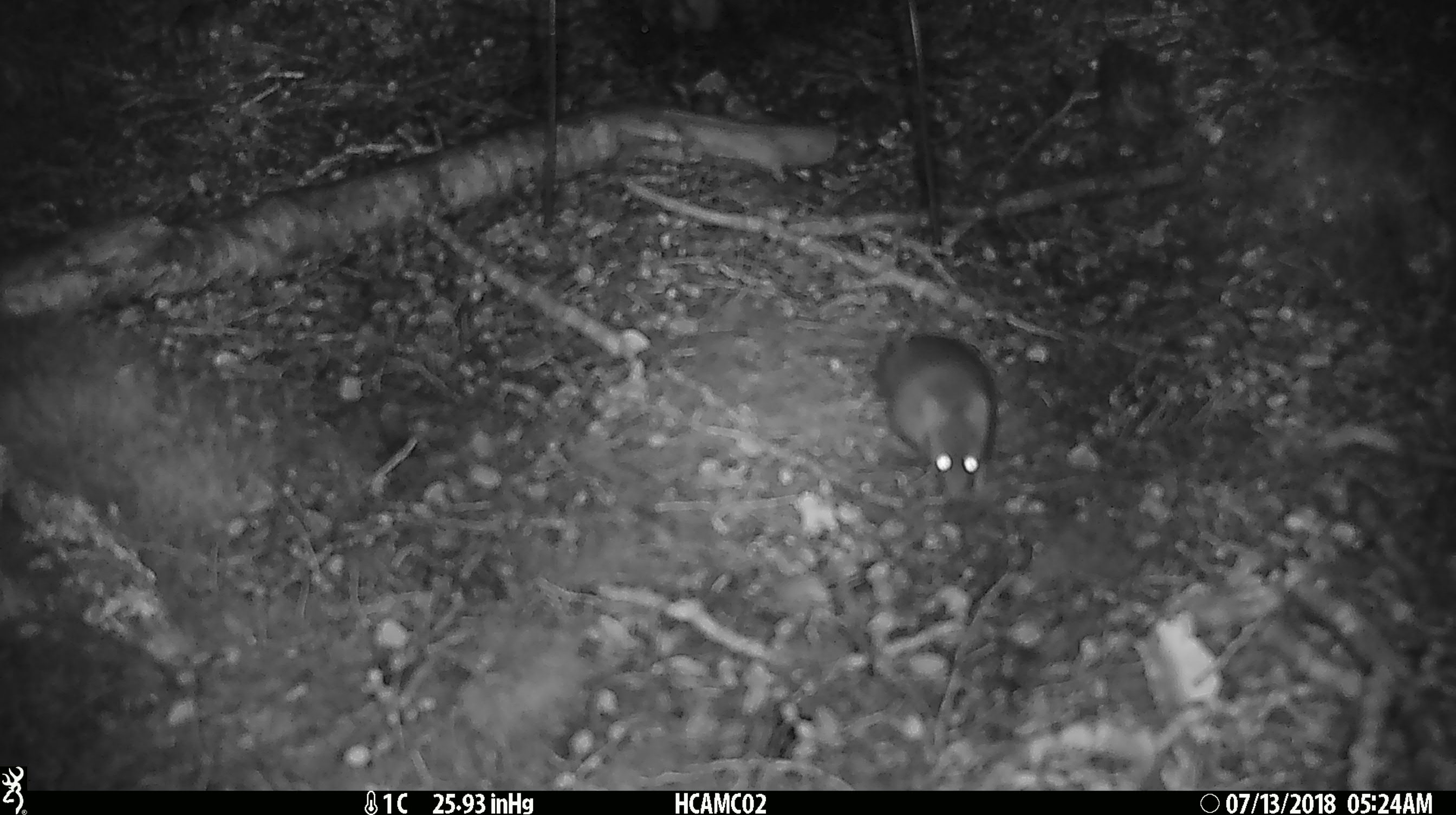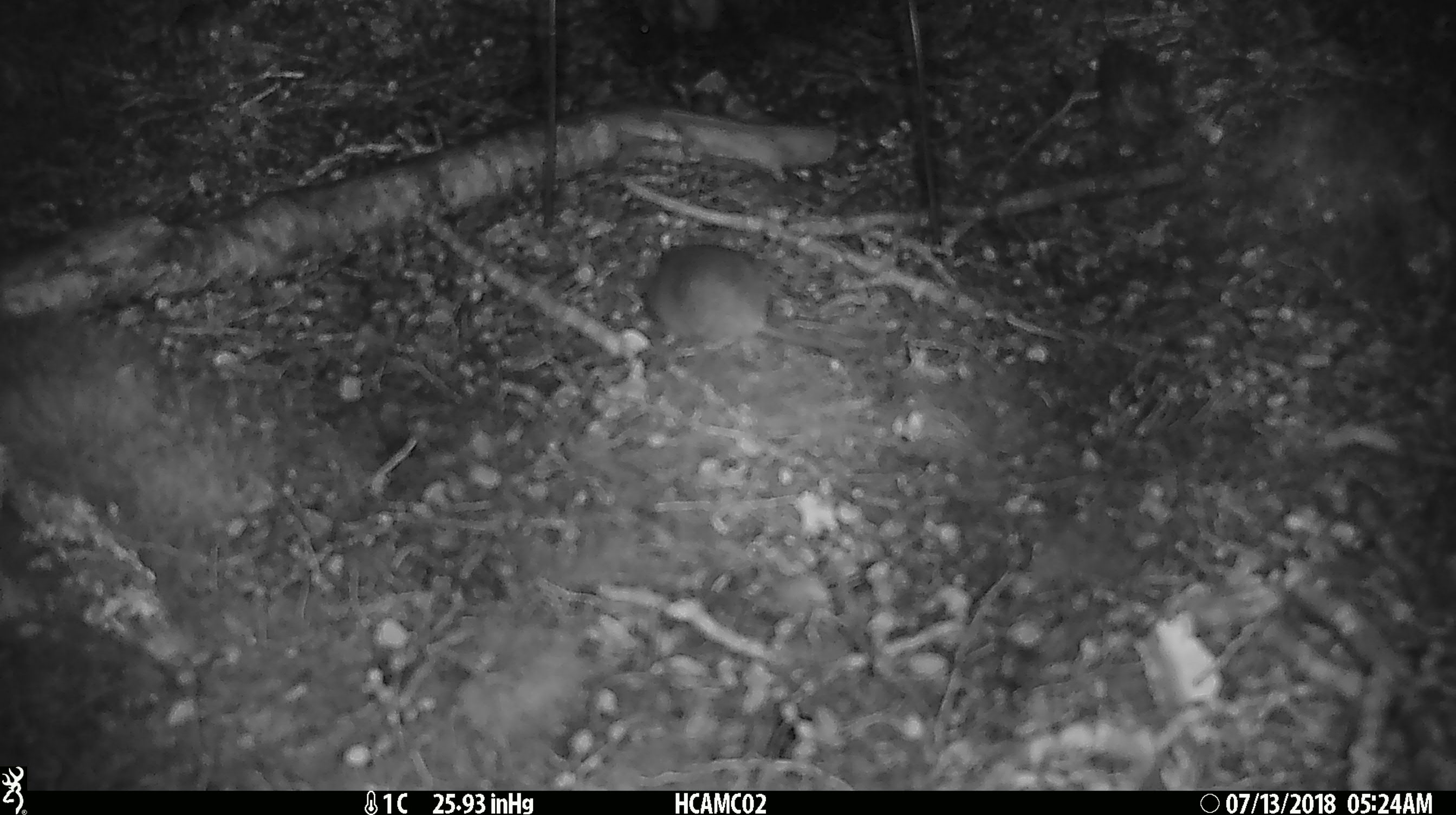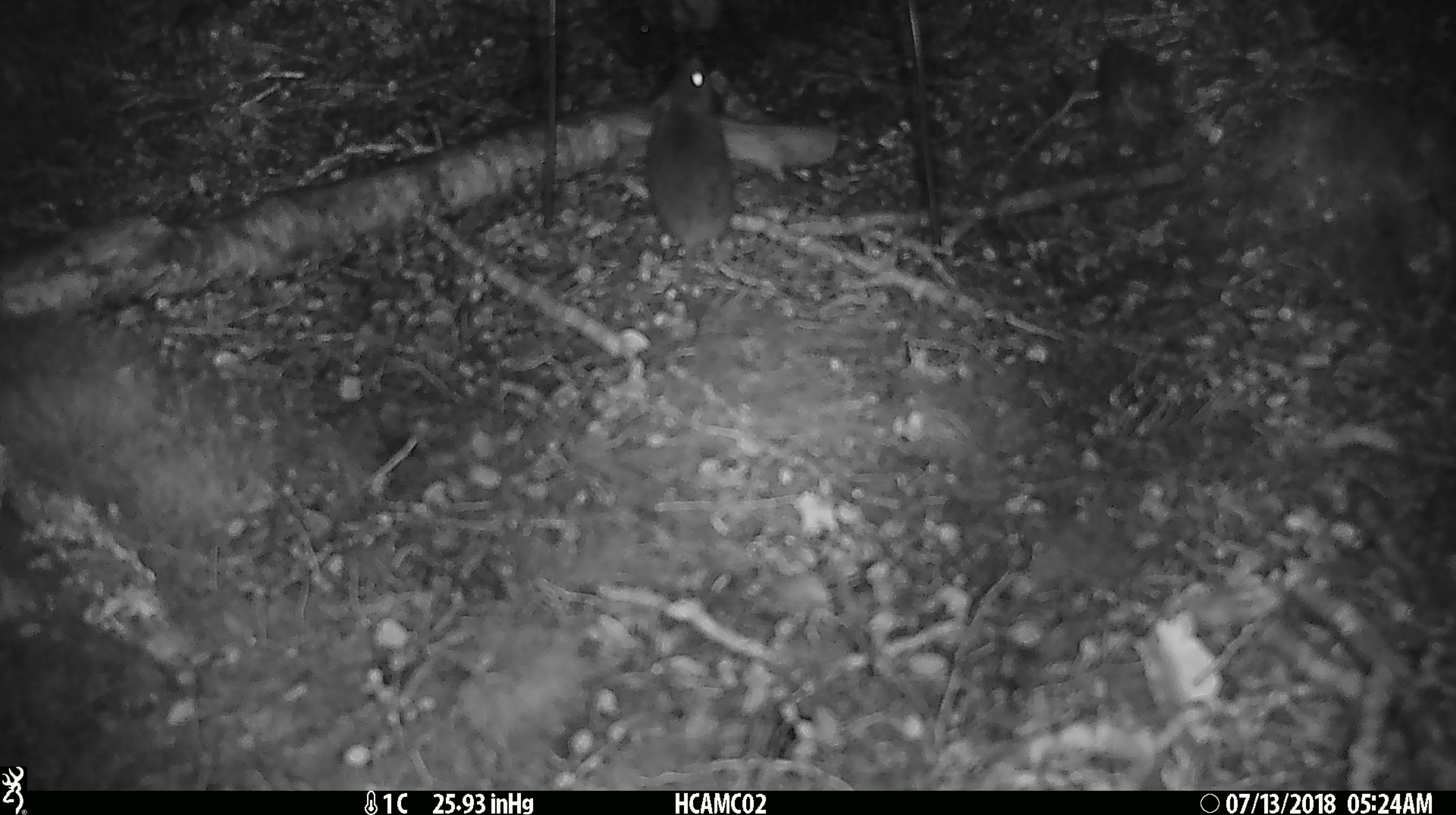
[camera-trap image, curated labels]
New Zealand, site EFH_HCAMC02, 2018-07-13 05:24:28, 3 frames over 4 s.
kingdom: Animalia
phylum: Chordata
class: Mammalia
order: Rodentia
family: Muridae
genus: Mus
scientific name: Mus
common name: mouse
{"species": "mouse (Mus)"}